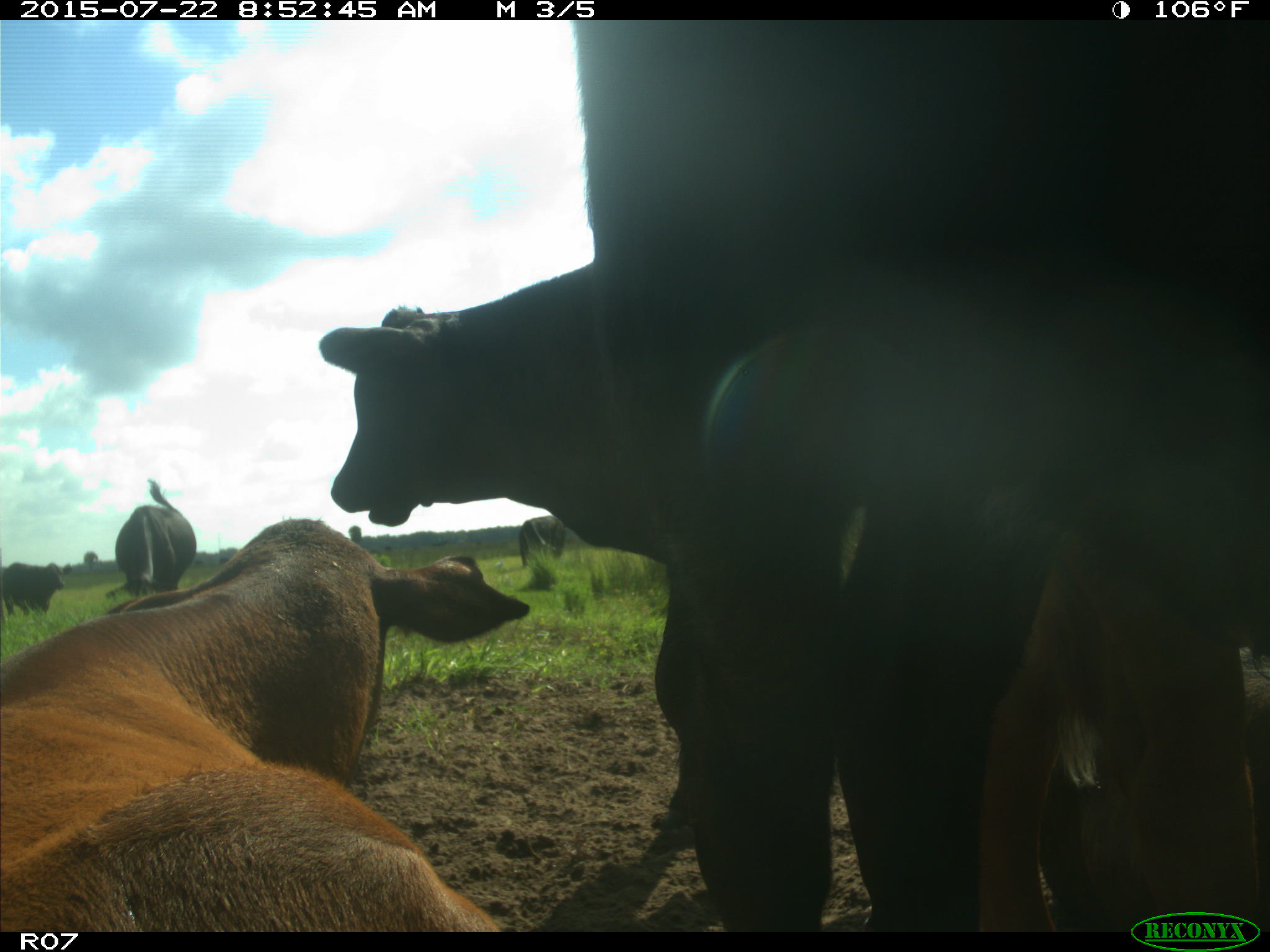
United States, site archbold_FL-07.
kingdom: Animalia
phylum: Chordata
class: Mammalia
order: Artiodactyla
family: Bovidae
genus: Bos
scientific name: Bos taurus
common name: domestic cow